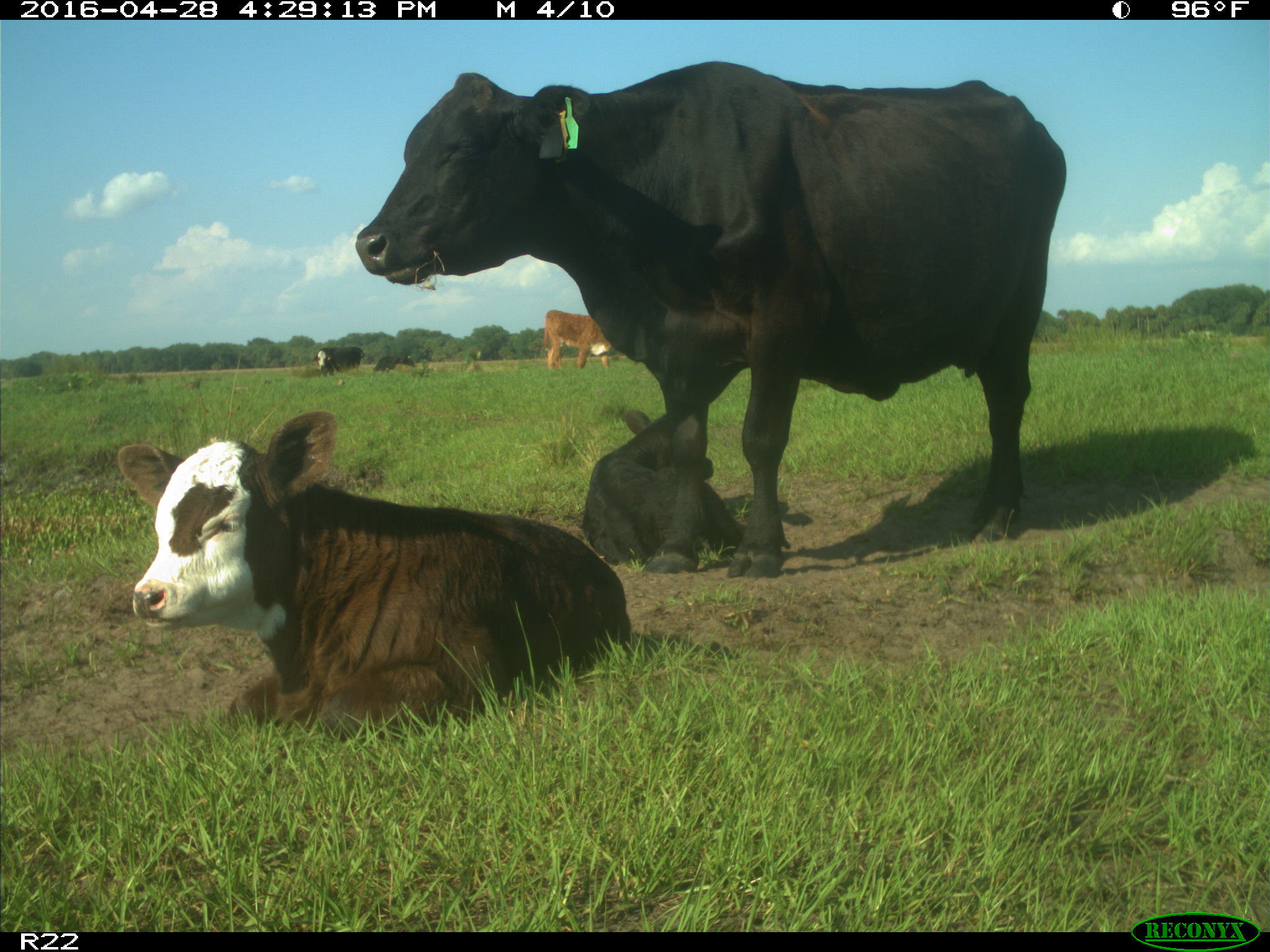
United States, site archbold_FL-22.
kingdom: Animalia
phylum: Chordata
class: Mammalia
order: Artiodactyla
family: Bovidae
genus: Bos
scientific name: Bos taurus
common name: domestic cow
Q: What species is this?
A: Bos taurus (domestic cow).